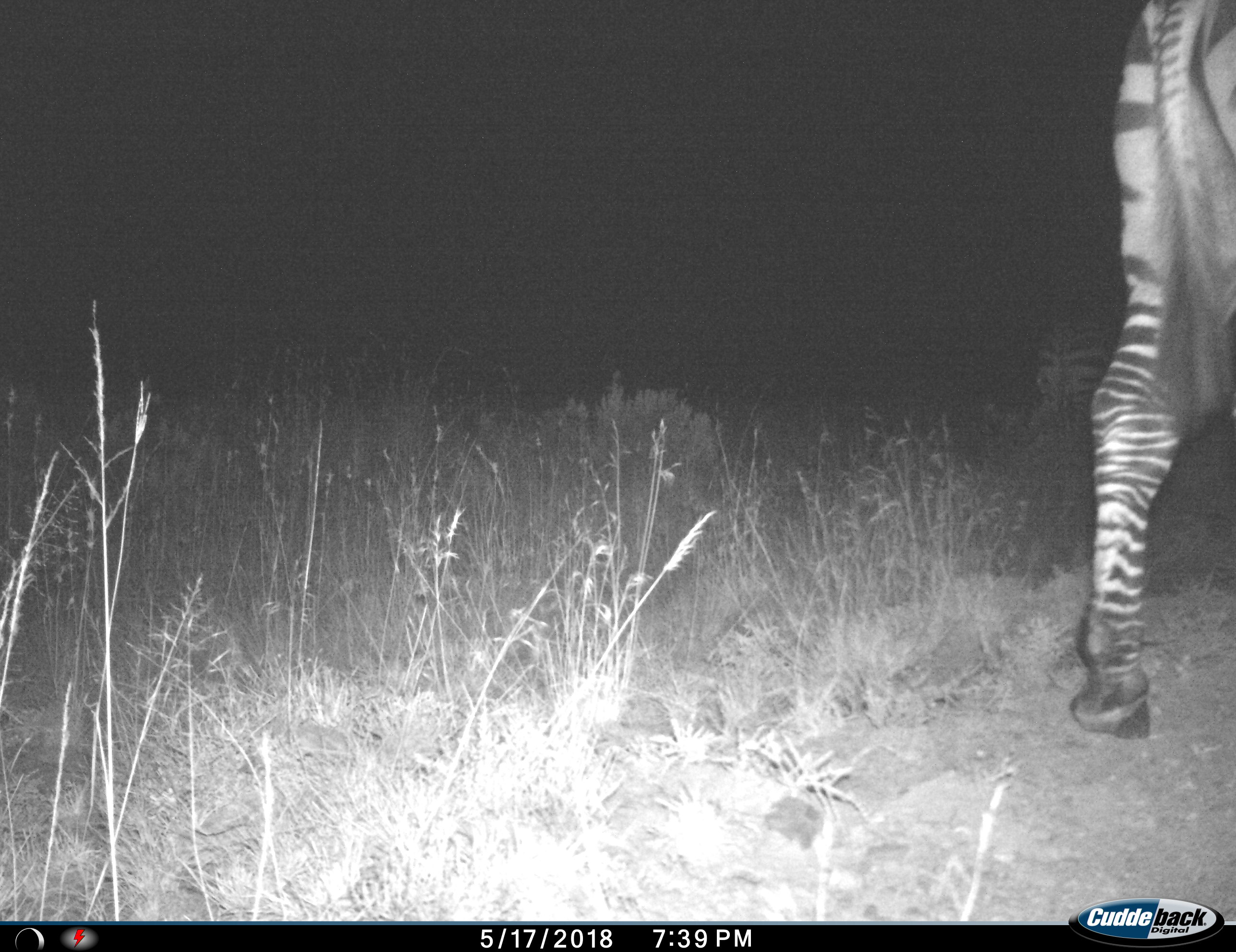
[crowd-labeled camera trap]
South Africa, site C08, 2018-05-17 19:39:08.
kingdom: Animalia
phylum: Chordata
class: Mammalia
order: Perissodactyla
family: Equidae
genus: Equus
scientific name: Equus zebra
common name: mountain zebra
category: zebramountain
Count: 2.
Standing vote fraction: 33%.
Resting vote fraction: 0%.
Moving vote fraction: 83%.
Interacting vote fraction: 0%.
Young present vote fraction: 0%.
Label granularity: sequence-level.